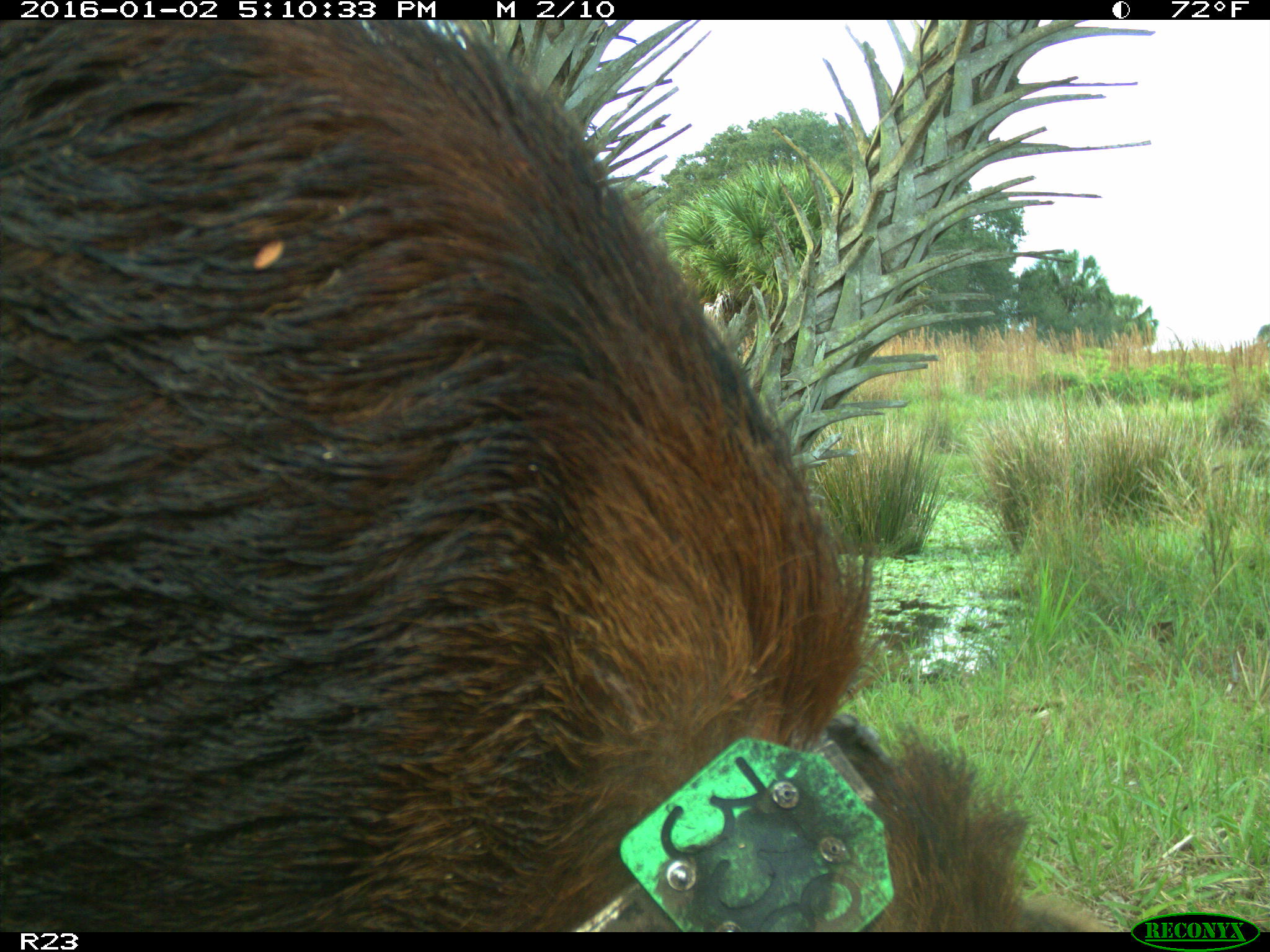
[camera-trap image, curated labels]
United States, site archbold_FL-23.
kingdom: Animalia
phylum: Chordata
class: Mammalia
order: Artiodactyla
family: Suidae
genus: Sus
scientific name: Sus scrofa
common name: wild boar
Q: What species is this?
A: Sus scrofa (wild boar).